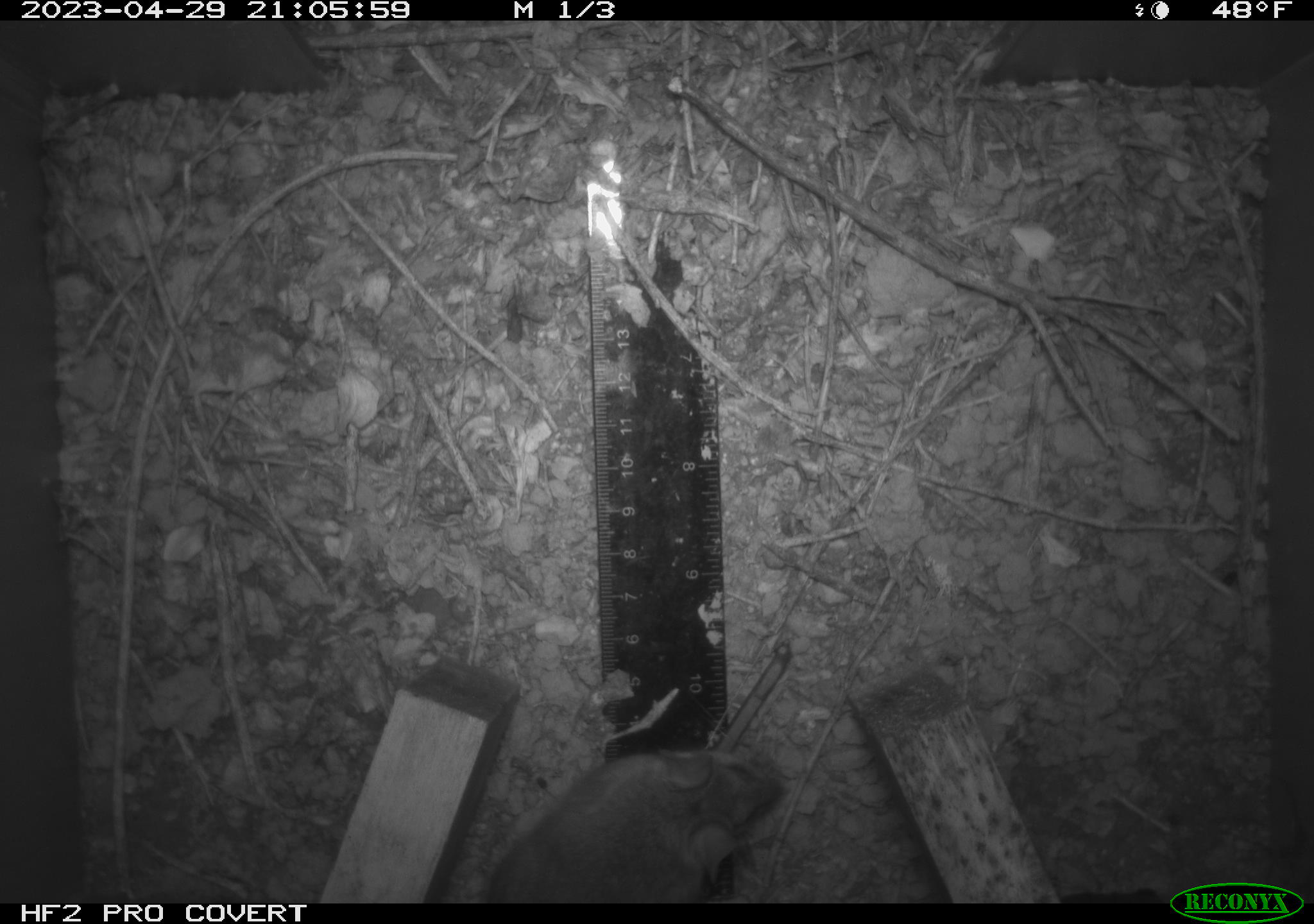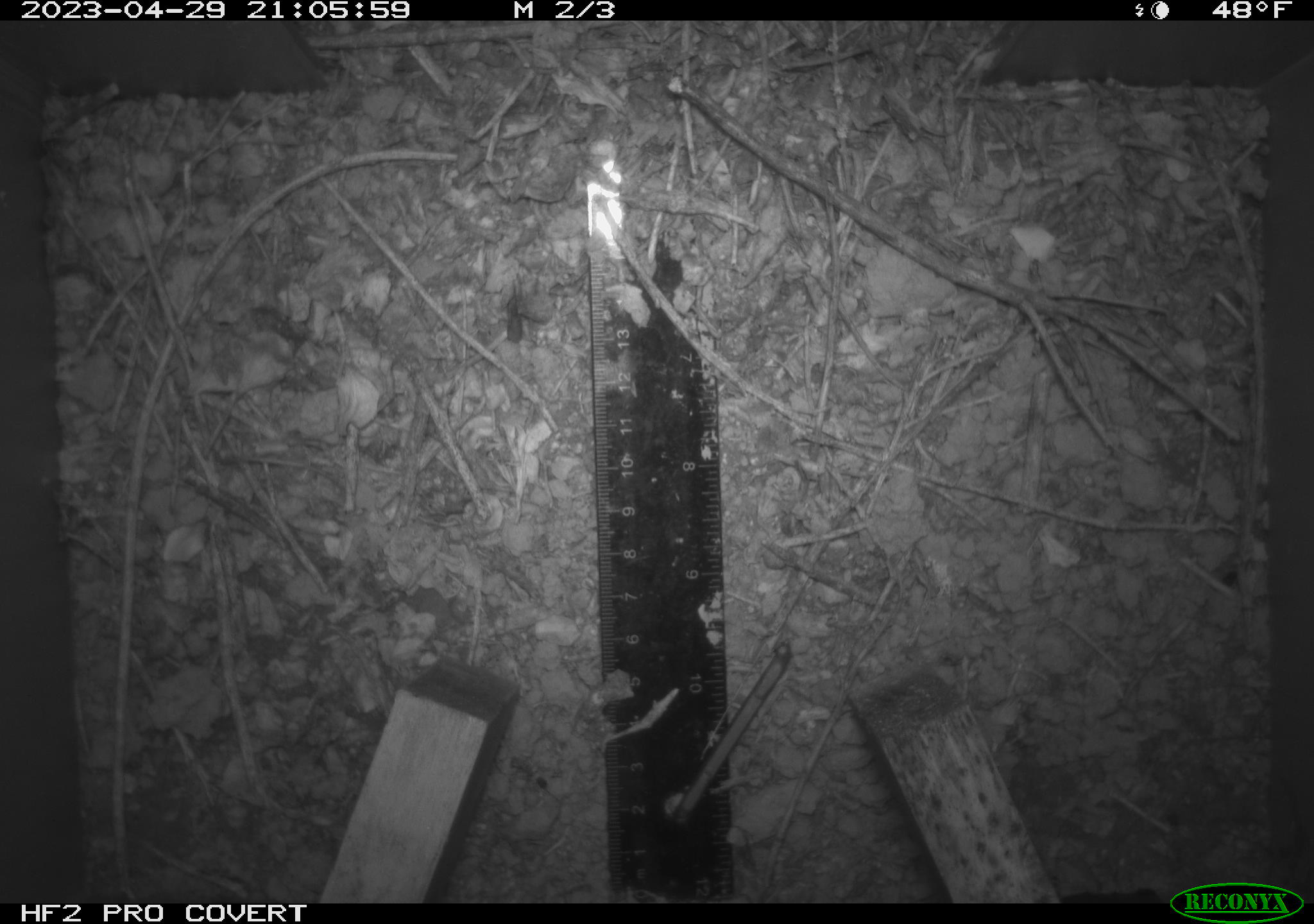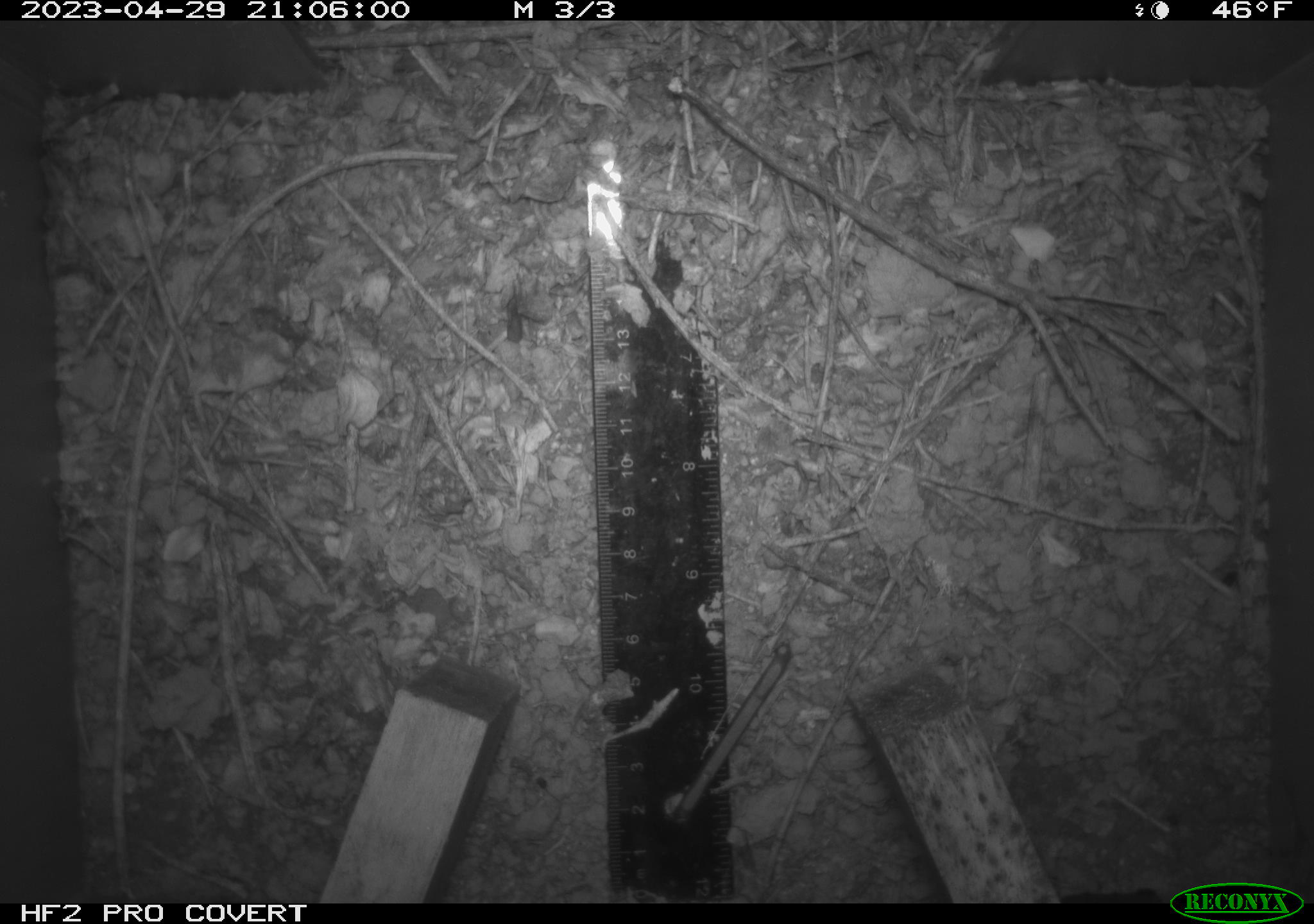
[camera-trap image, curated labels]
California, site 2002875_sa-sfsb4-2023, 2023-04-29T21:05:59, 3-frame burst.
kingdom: Animalia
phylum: Chordata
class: Mammalia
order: Rodentia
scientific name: Rodentia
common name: mouse species